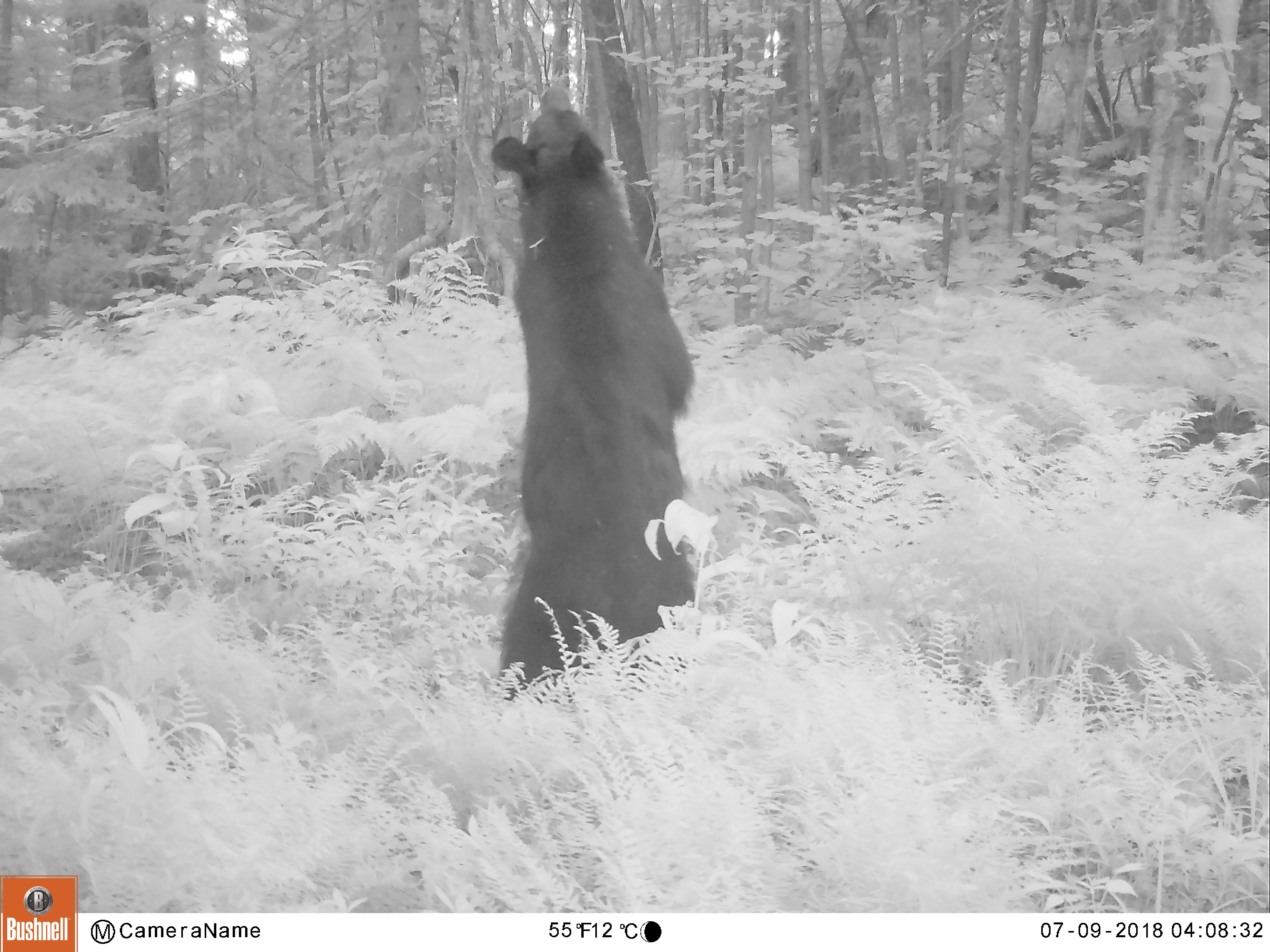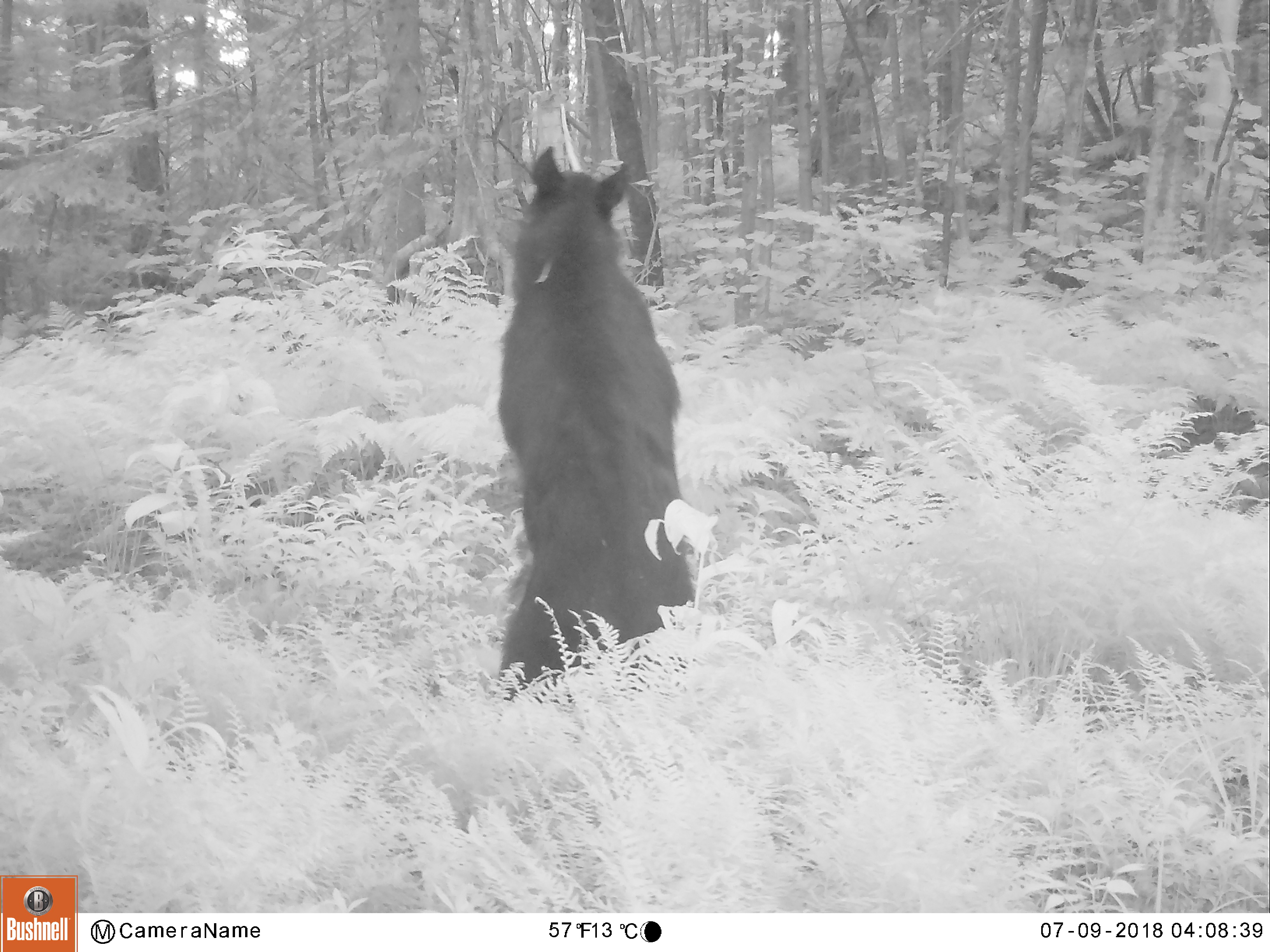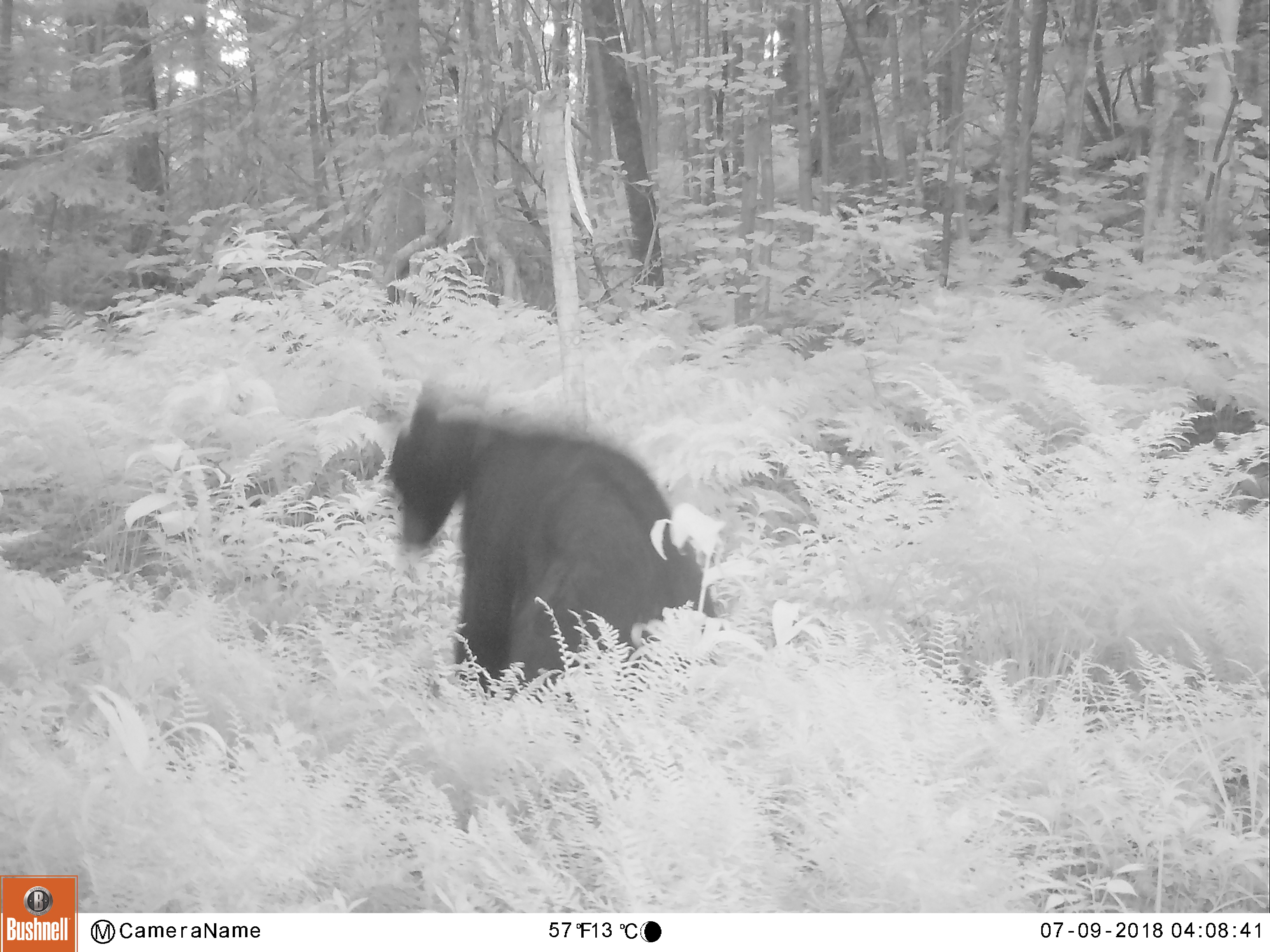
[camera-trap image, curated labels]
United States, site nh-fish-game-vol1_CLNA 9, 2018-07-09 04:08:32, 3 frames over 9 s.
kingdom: Animalia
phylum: Chordata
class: Mammalia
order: Carnivora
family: Ursidae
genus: Ursus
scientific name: Ursus americanus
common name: black bear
Black bear (Ursus americanus).